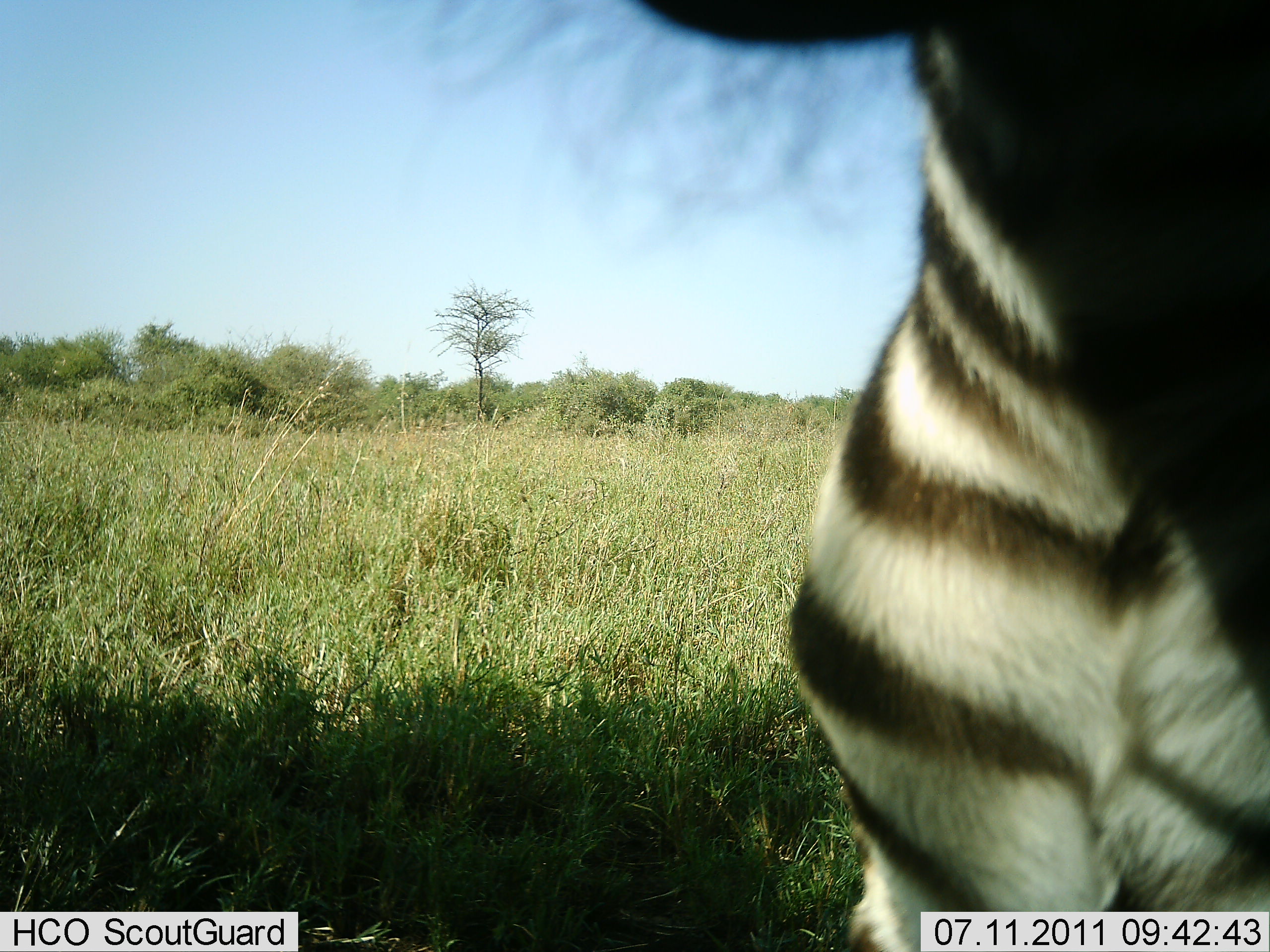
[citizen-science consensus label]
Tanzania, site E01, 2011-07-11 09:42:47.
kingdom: Animalia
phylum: Chordata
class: Mammalia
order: Perissodactyla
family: Equidae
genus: Equus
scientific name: Equus quagga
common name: plains zebra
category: zebra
Zebra (plains zebra) (Equus quagga), count 1. Behavior (volunteer vote fractions): standing 100%, resting 0%, moving 0%, interacting 0%. Young present (vote fraction): 0%. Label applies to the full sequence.